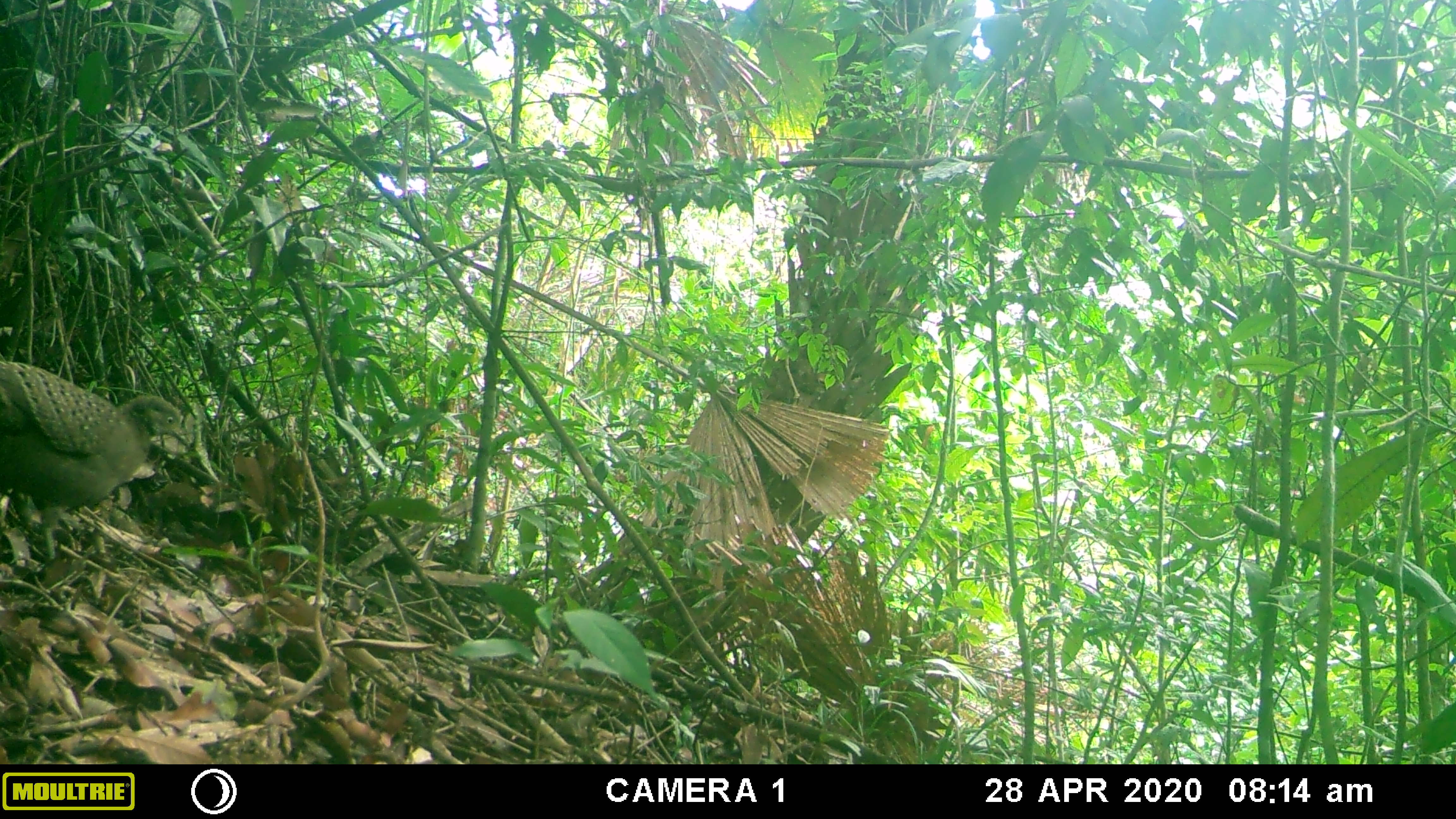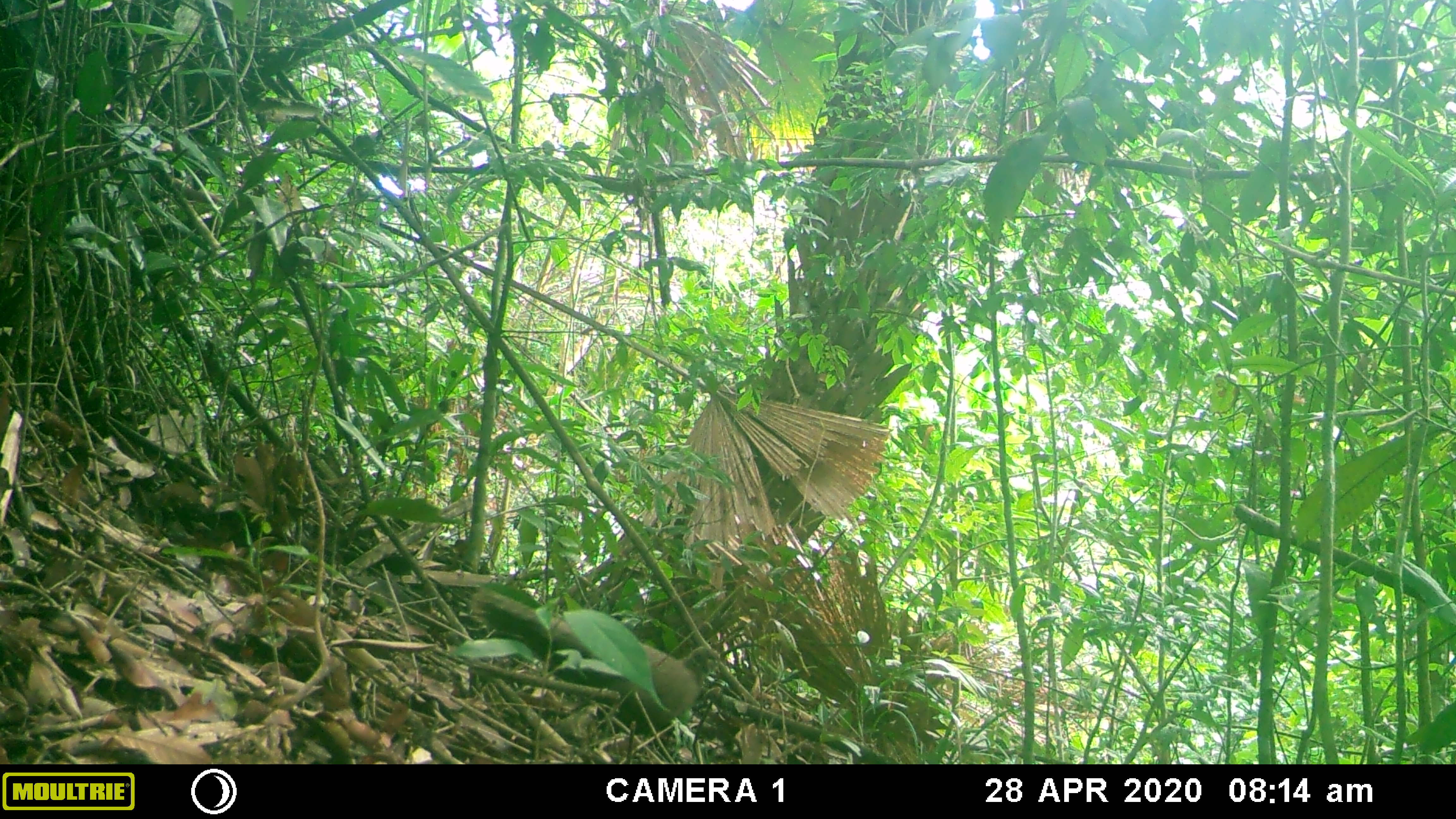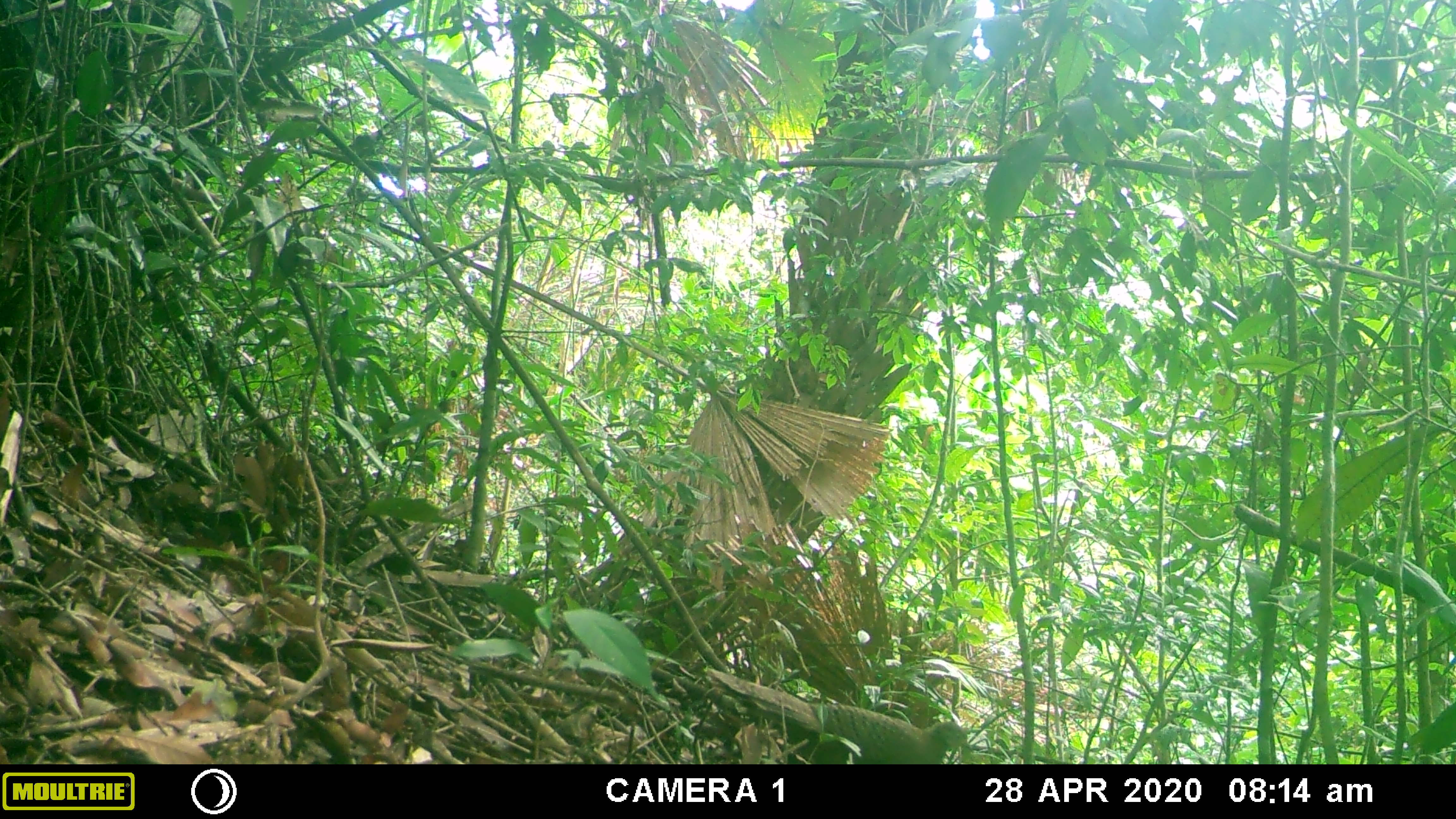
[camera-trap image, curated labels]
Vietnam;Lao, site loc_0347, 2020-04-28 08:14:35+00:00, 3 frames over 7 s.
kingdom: Animalia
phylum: Chordata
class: Aves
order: Galliformes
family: Phasianidae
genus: Polyplectron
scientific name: Polyplectron bicalcaratum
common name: gray peacock-pheasant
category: grey peacock pheasant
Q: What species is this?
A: Grey peacock pheasant (gray peacock-pheasant) (Polyplectron bicalcaratum).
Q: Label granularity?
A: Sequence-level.